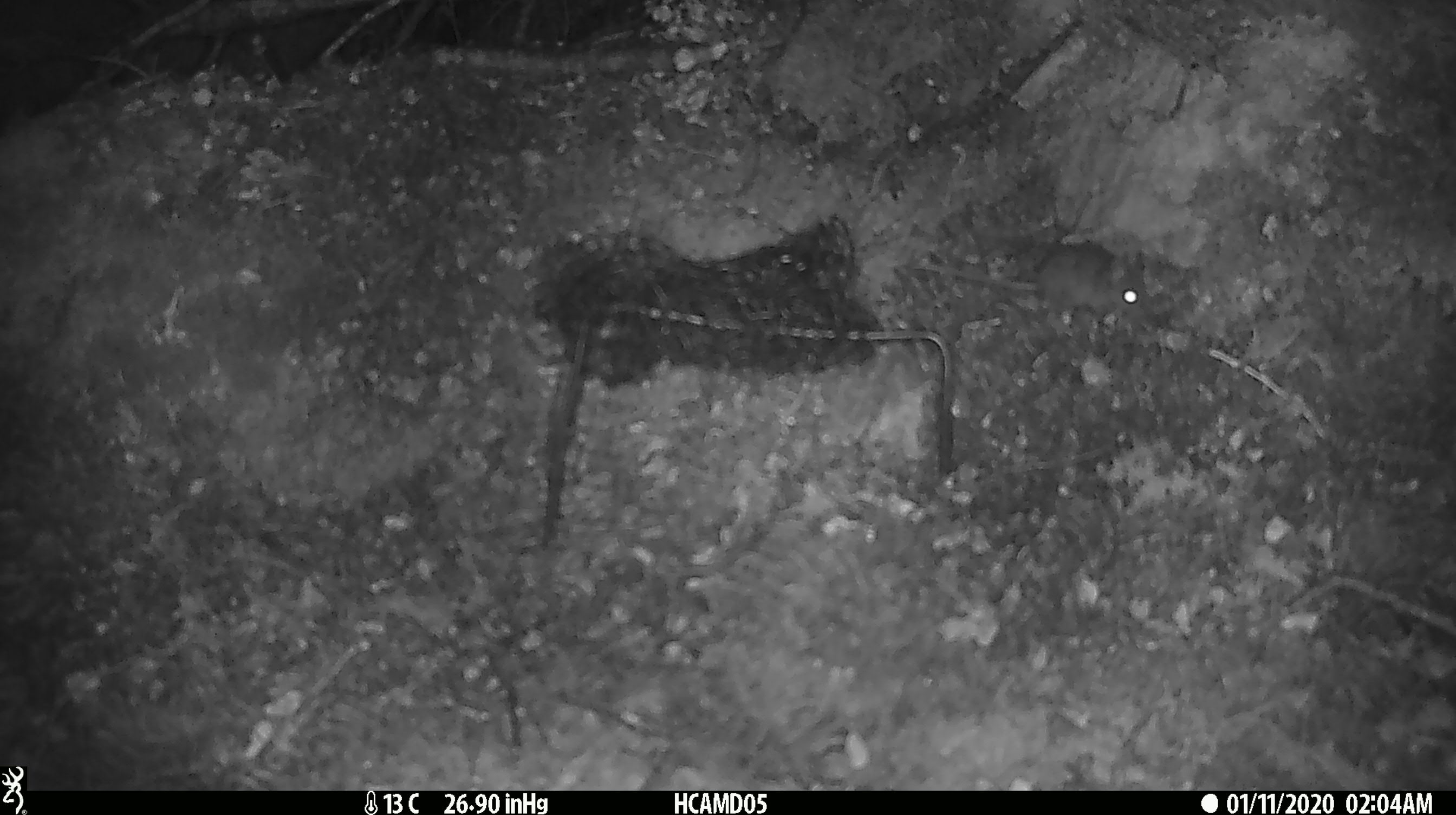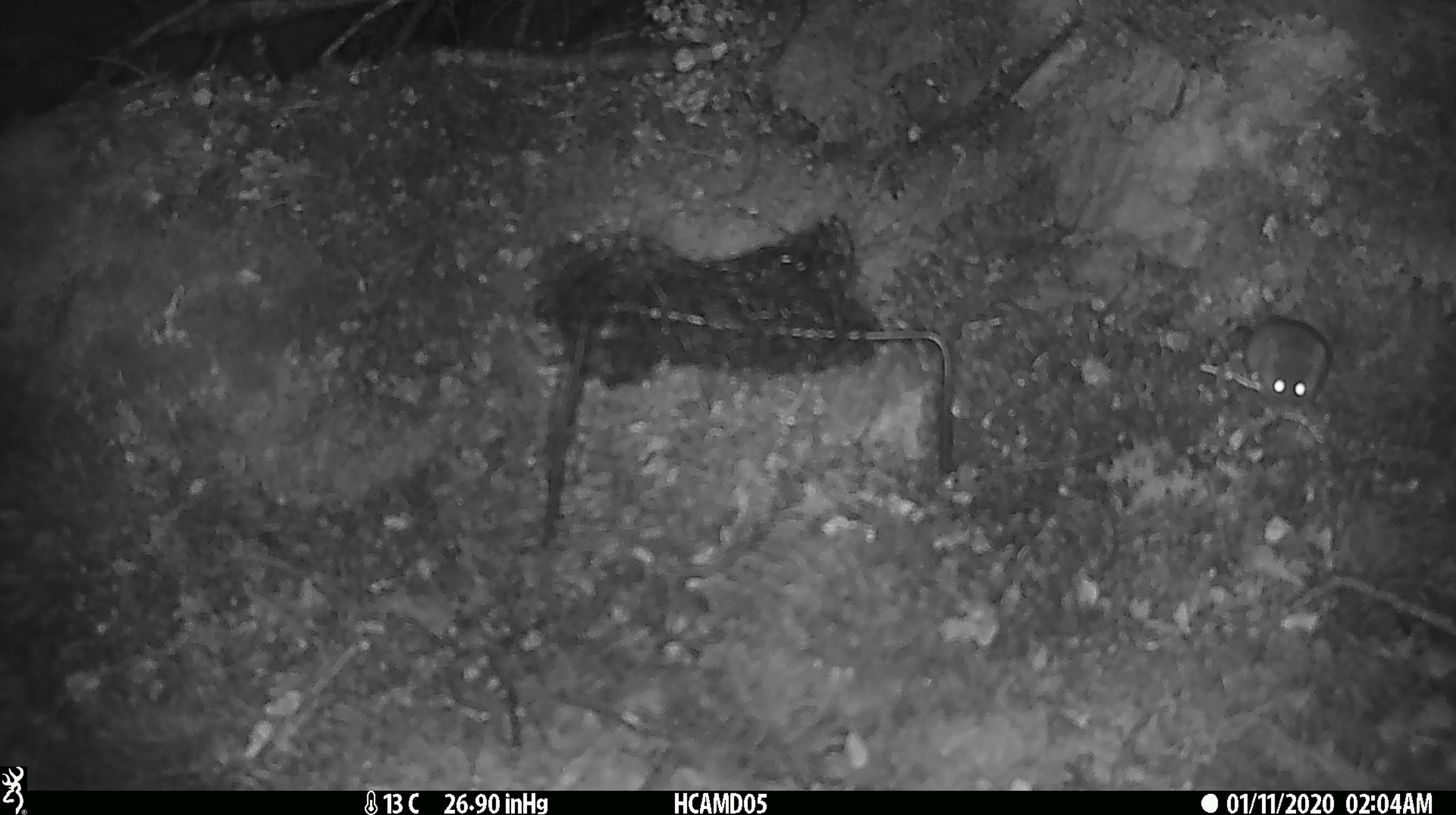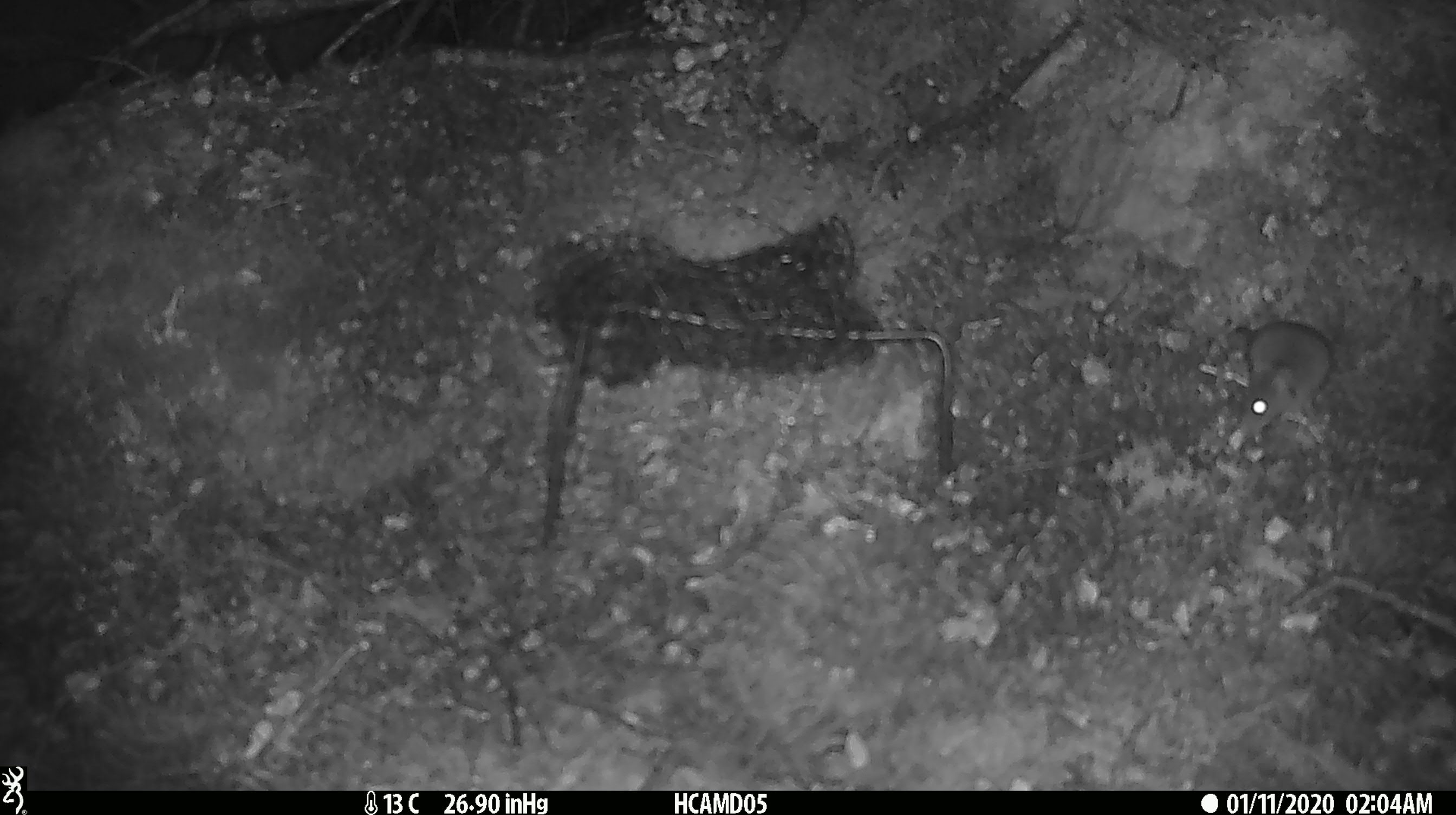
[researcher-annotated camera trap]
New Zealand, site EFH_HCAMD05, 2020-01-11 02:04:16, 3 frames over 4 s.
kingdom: Animalia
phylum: Chordata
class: Mammalia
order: Rodentia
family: Muridae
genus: Mus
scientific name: Mus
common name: mouse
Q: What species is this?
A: Mouse (Mus).